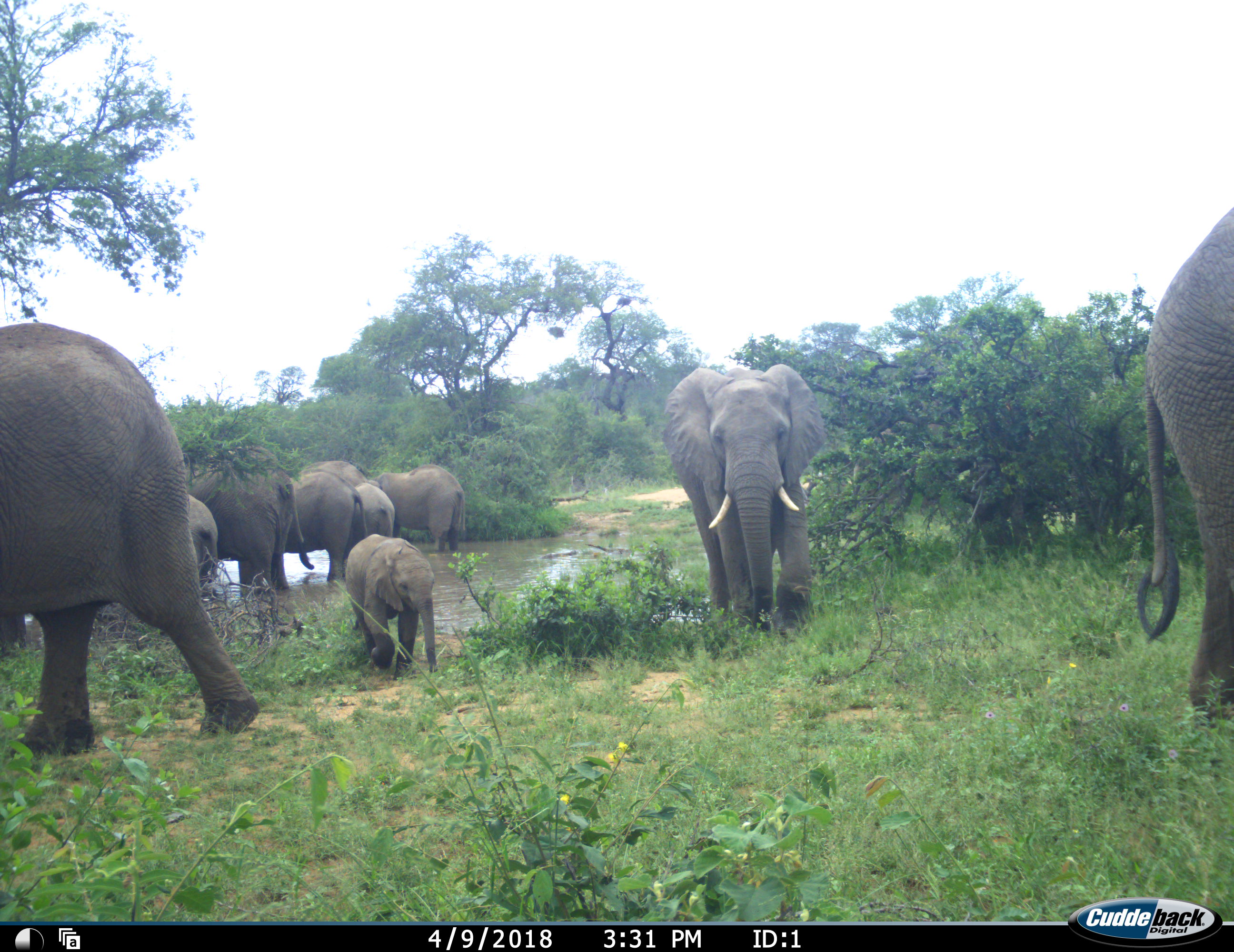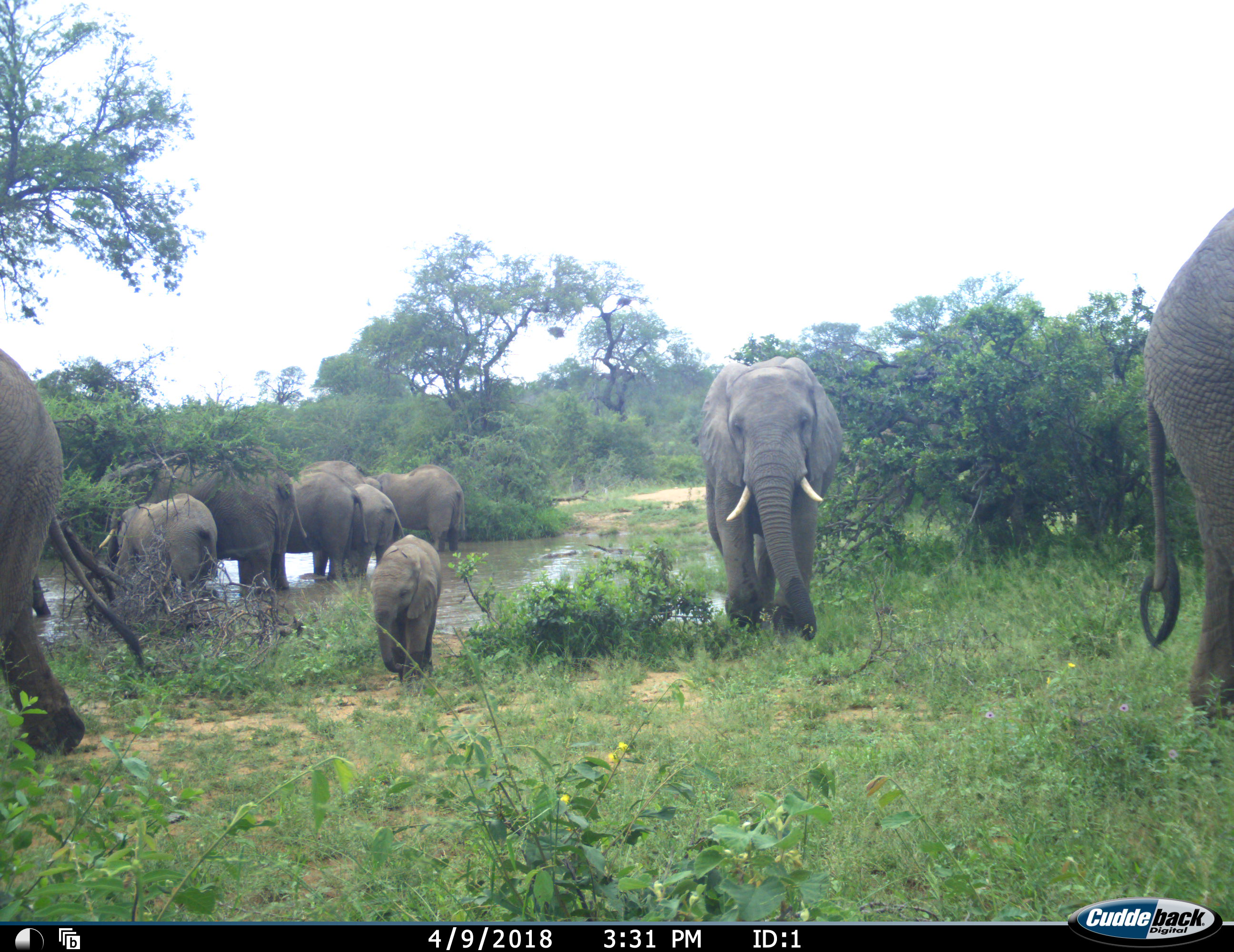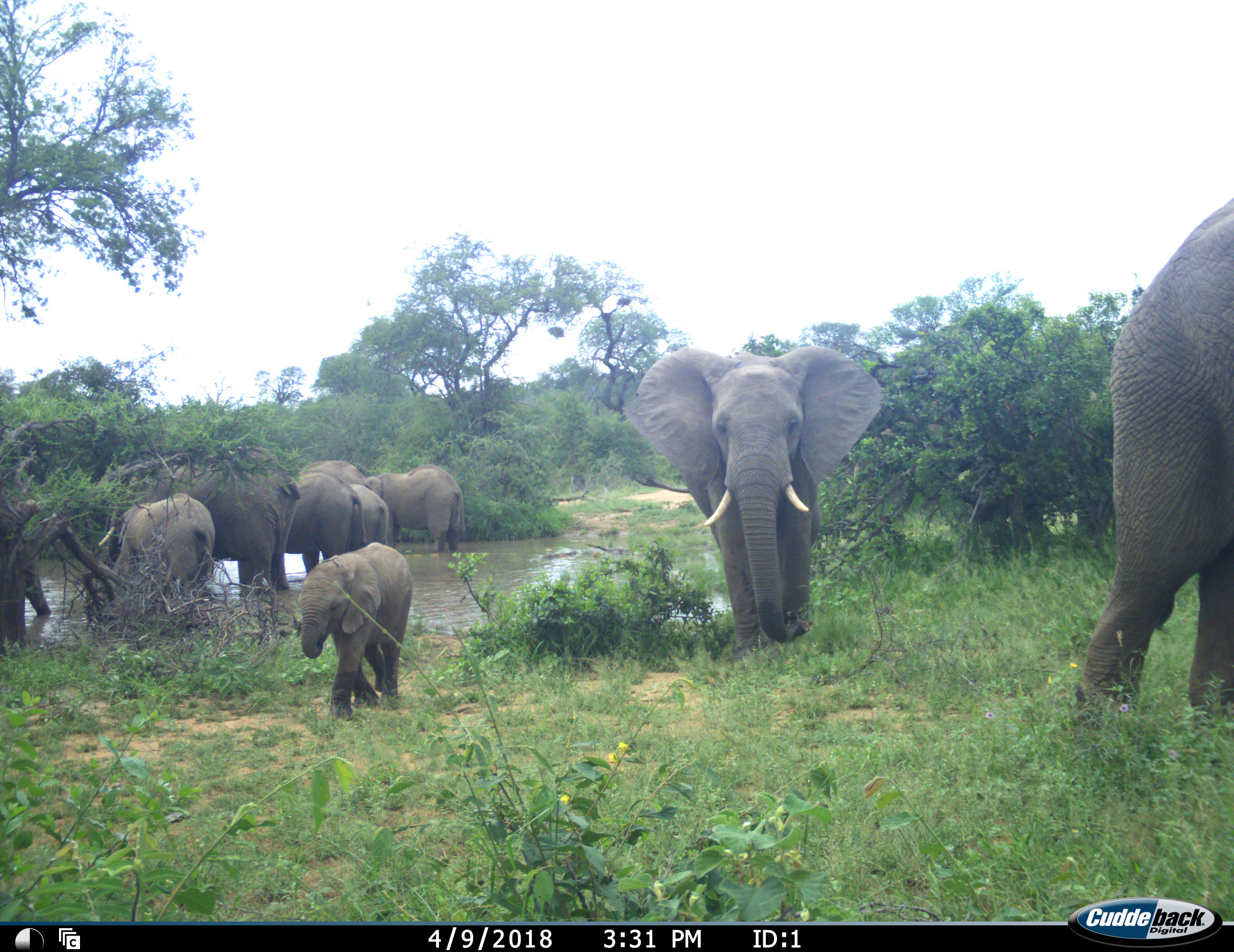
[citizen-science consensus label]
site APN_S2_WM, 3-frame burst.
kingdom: Animalia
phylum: Chordata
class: Mammalia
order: Proboscidea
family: Elephantidae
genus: Loxodonta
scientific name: Loxodonta africana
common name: african bush elephant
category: elephant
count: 10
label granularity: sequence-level